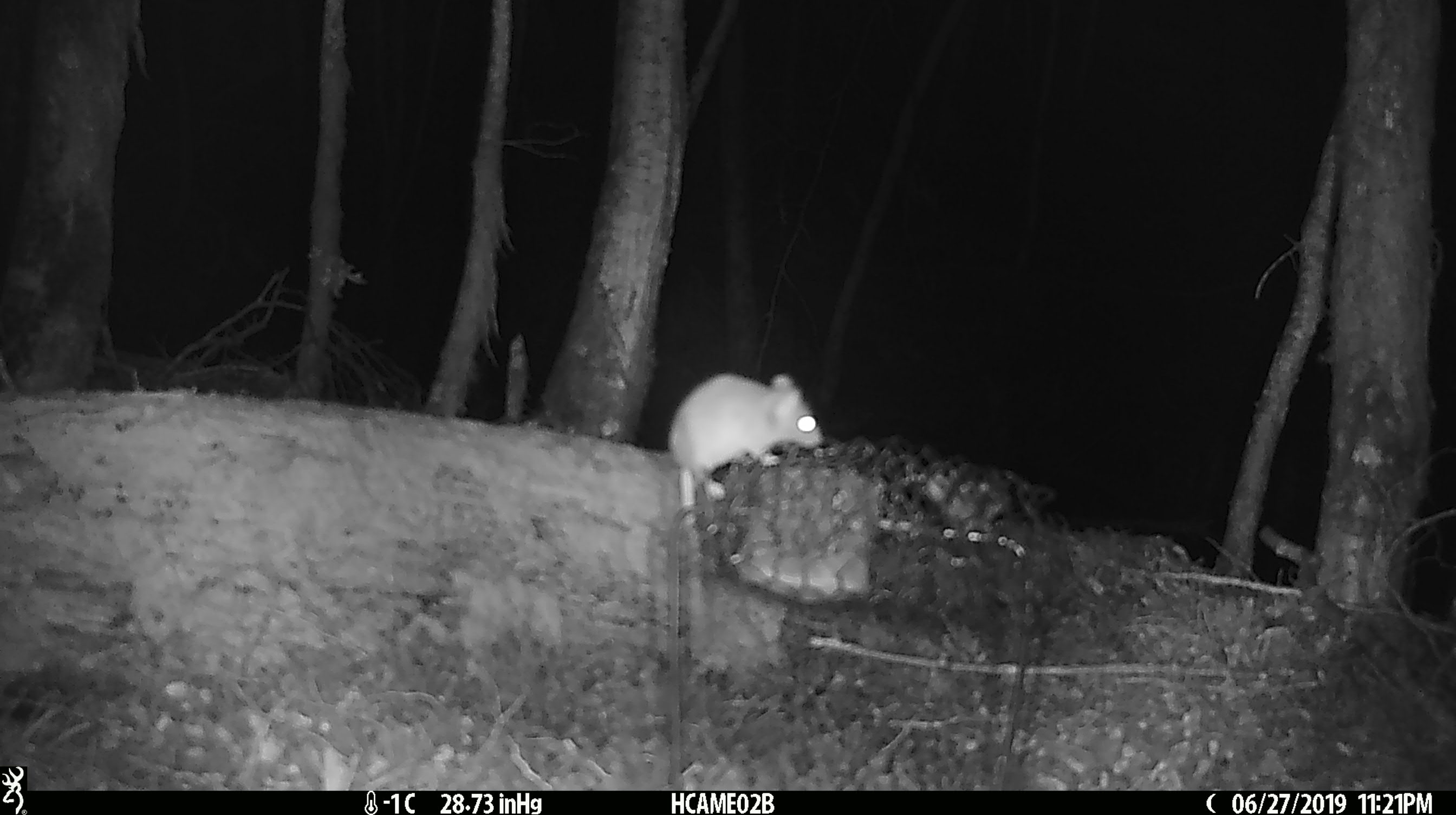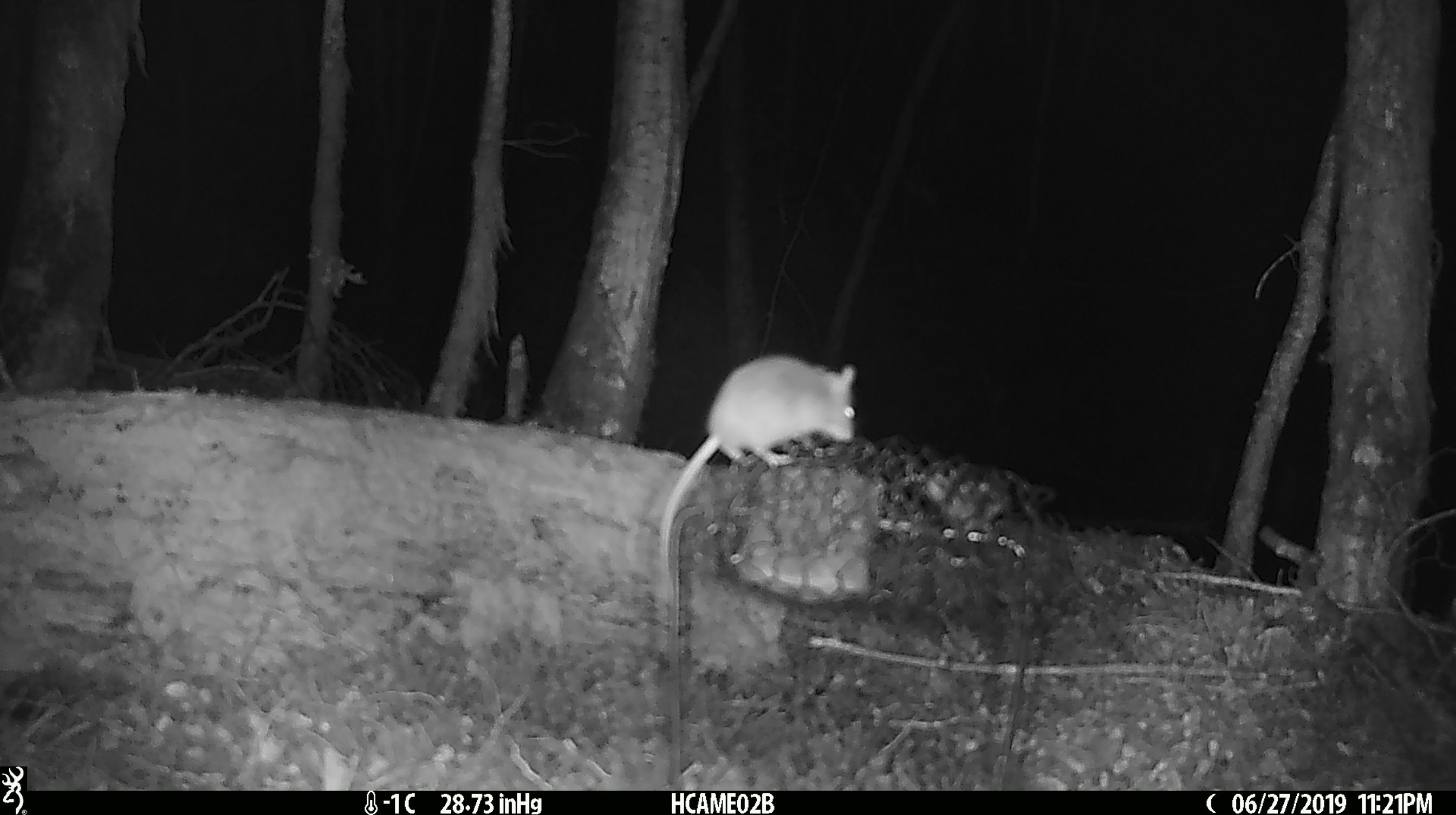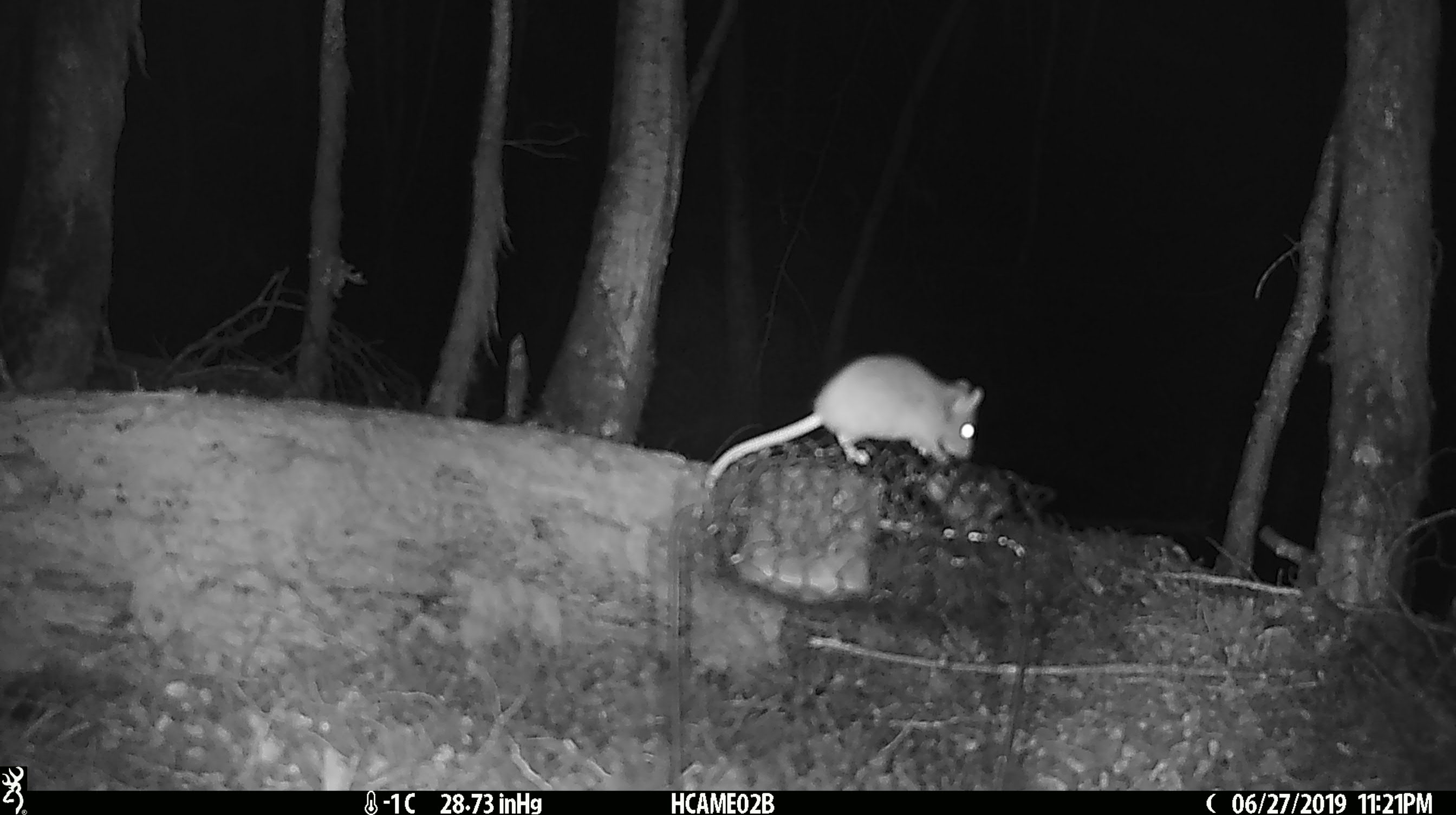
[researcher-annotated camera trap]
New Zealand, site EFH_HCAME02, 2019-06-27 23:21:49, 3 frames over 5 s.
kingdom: Animalia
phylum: Chordata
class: Mammalia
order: Rodentia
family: Muridae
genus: Mus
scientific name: Mus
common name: mouse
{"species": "mouse (Mus)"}